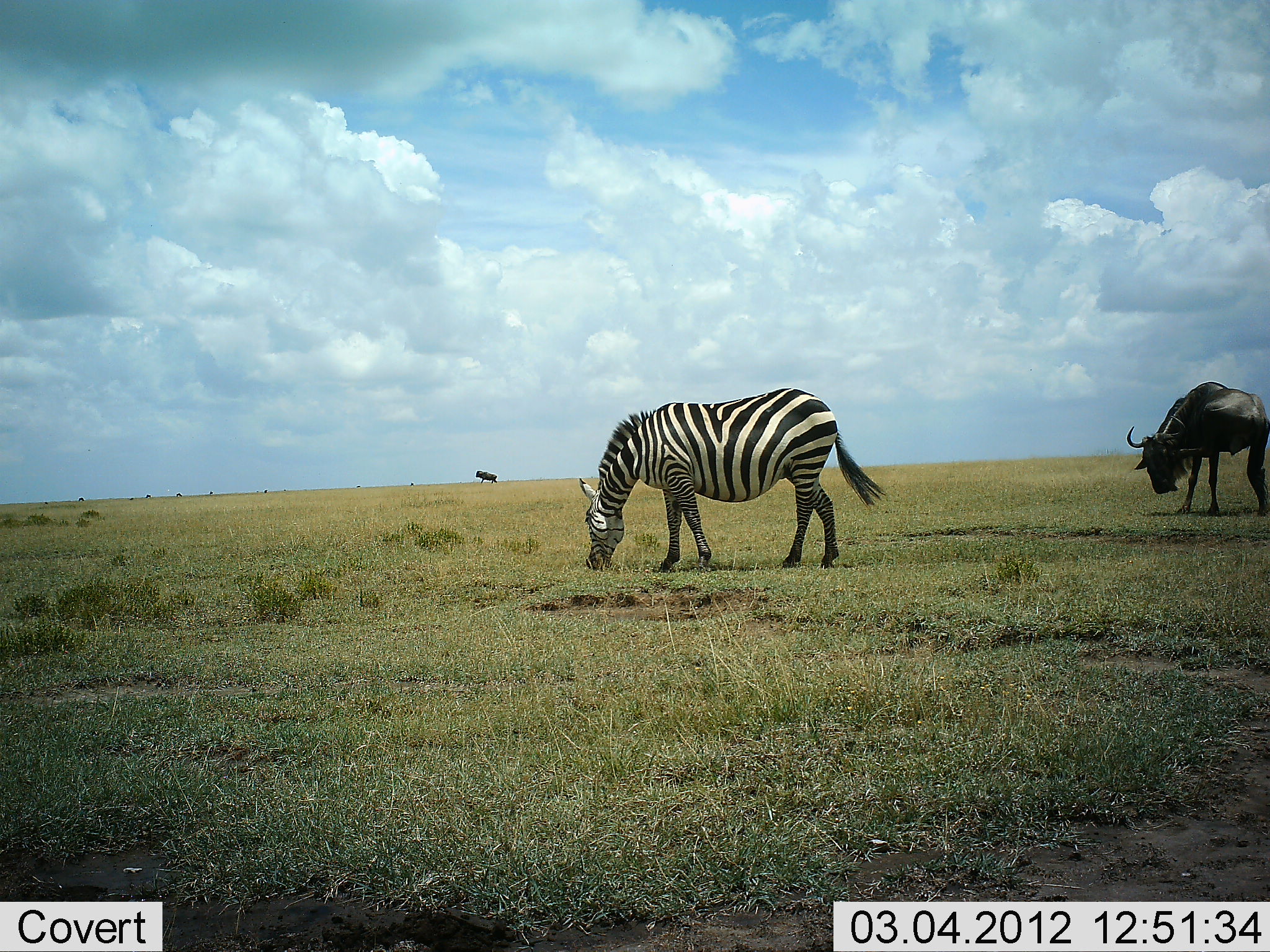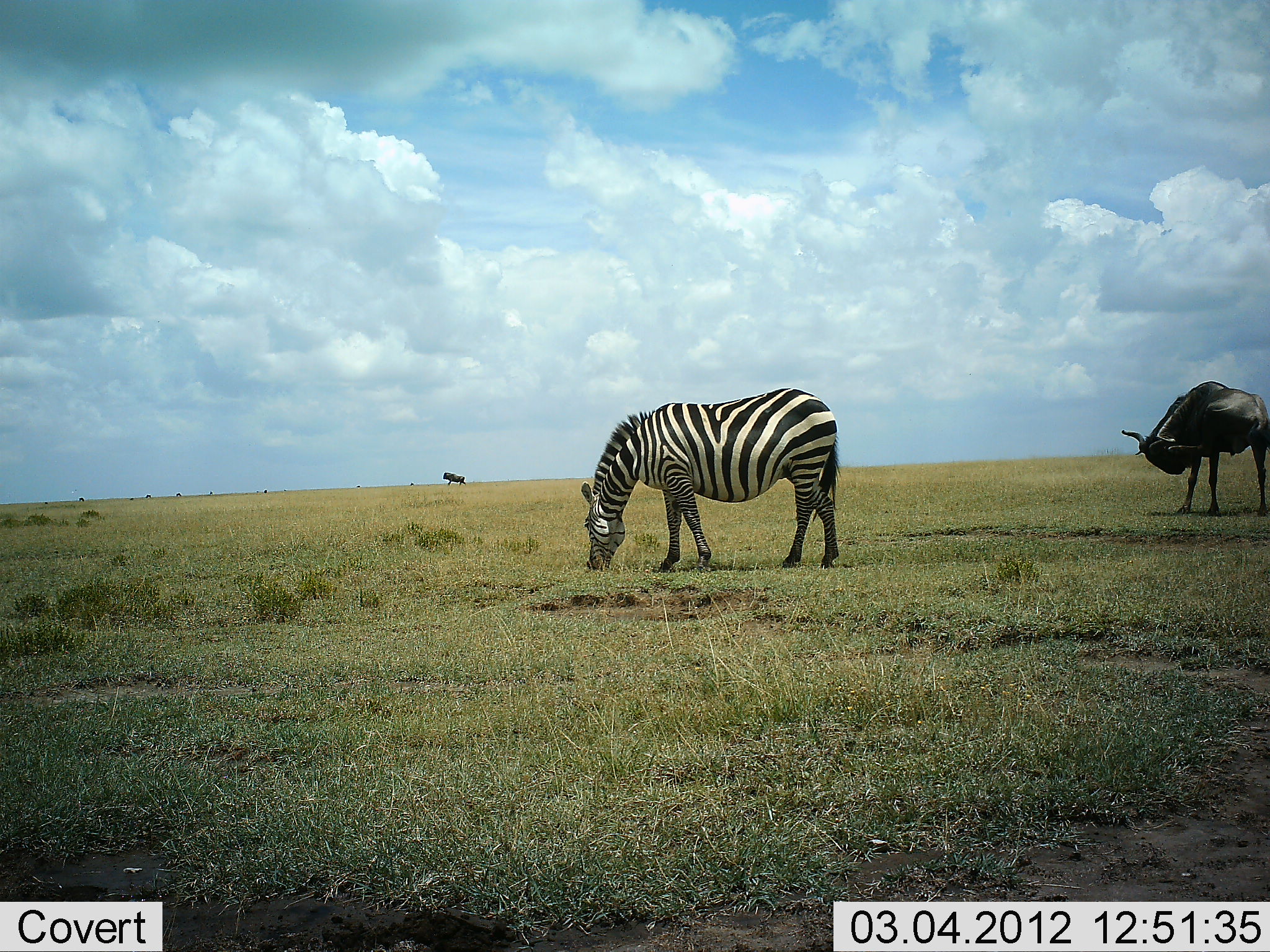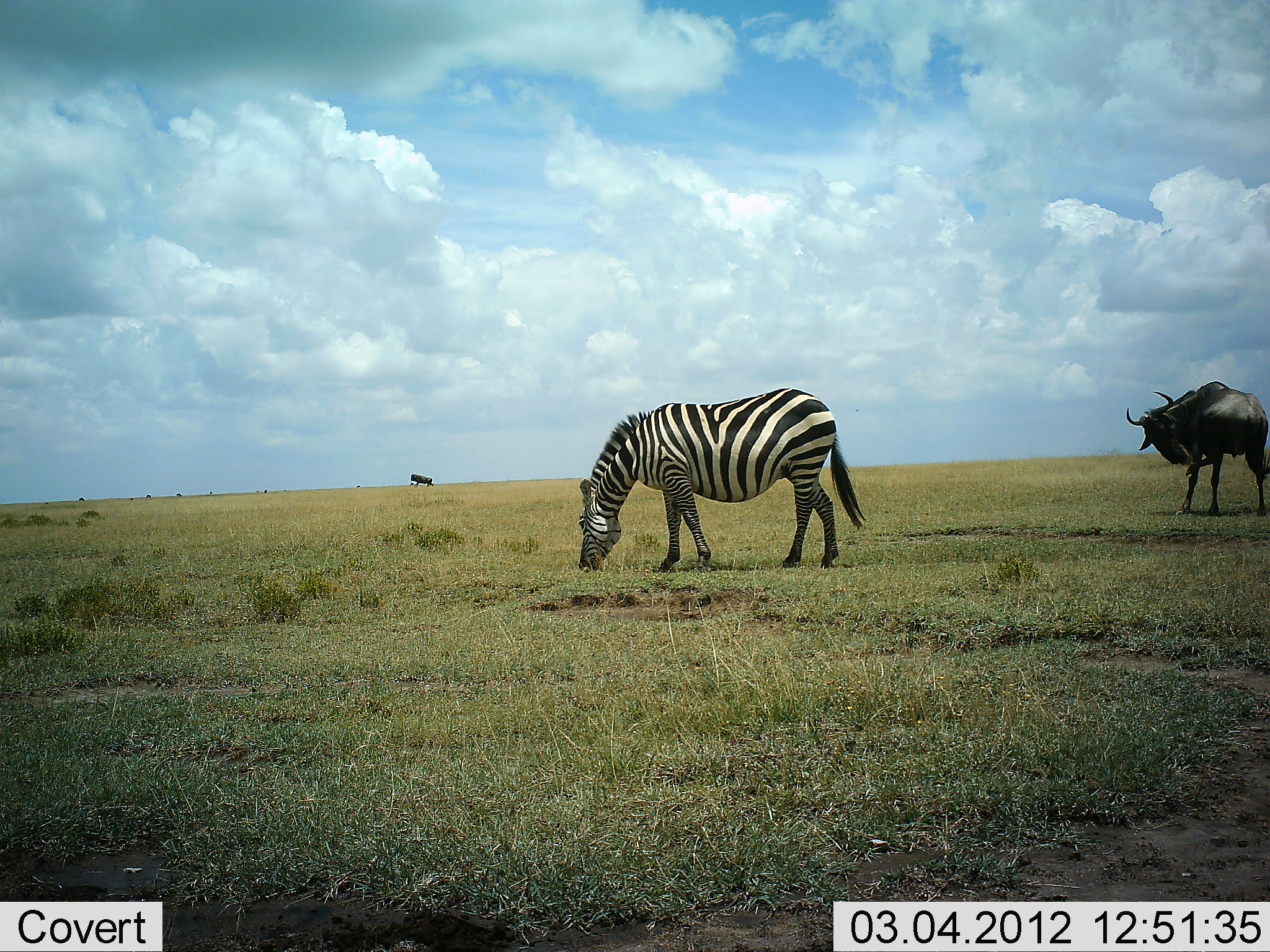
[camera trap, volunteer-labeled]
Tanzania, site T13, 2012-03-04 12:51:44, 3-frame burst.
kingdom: Animalia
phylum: Chordata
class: Mammalia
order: Artiodactyla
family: Bovidae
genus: Connochaetes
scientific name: Connochaetes taurinus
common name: blue wildebeest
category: wildebeest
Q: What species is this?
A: Wildebeest (blue wildebeest) (Connochaetes taurinus).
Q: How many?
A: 2.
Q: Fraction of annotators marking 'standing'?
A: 81%.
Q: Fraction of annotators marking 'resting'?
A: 0%.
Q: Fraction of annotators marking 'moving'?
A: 57%.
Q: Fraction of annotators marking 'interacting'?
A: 0%.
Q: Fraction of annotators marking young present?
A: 0%.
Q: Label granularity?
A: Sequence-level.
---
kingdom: Animalia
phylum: Chordata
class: Mammalia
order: Perissodactyla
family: Equidae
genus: Equus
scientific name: Equus quagga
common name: plains zebra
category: zebra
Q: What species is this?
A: Zebra (plains zebra) (Equus quagga).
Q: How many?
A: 1.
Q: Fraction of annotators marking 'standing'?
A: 29%.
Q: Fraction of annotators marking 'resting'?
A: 0%.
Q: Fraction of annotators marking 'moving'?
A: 0%.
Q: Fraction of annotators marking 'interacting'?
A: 0%.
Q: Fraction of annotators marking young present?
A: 0%.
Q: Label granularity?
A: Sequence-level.